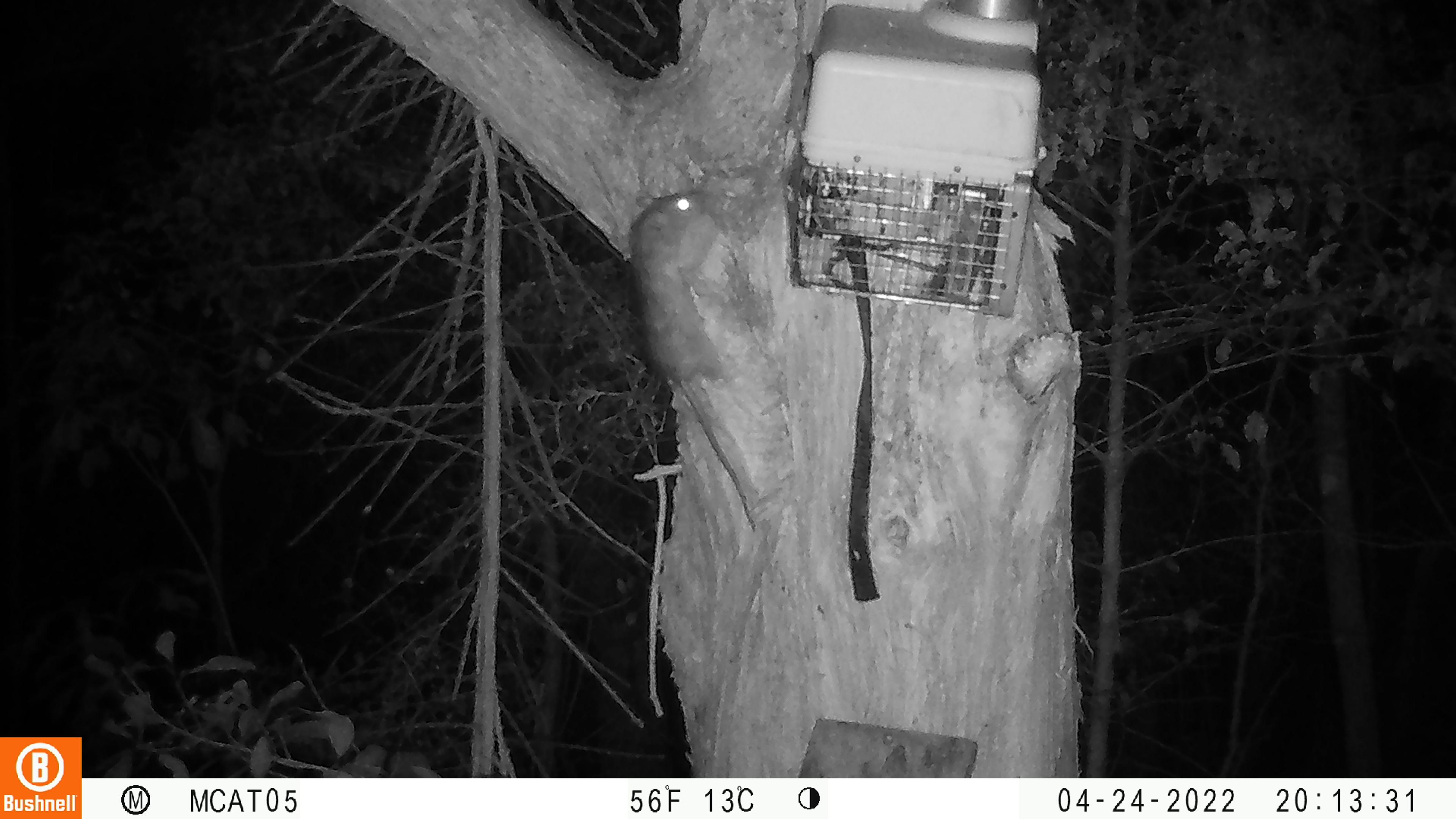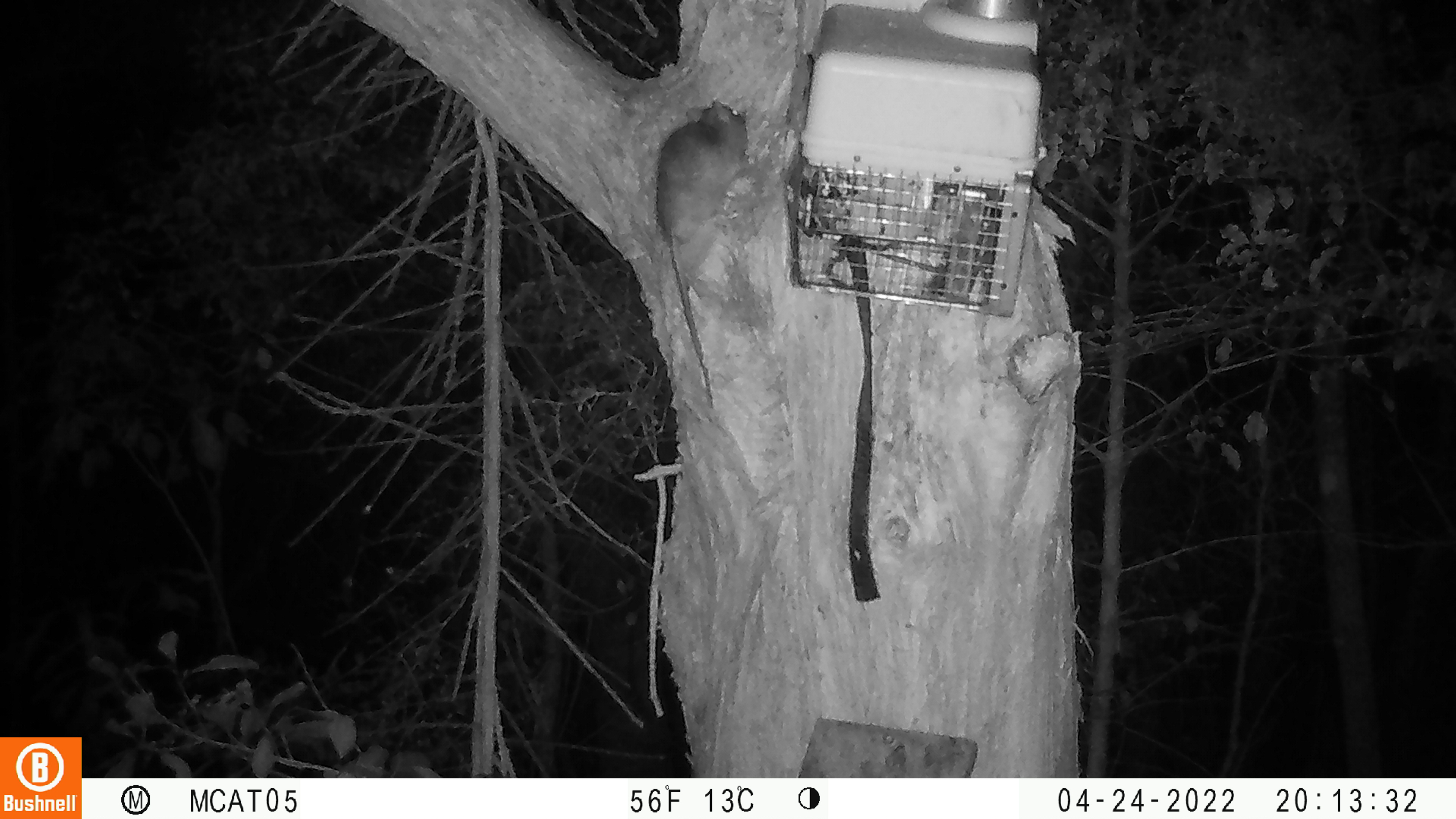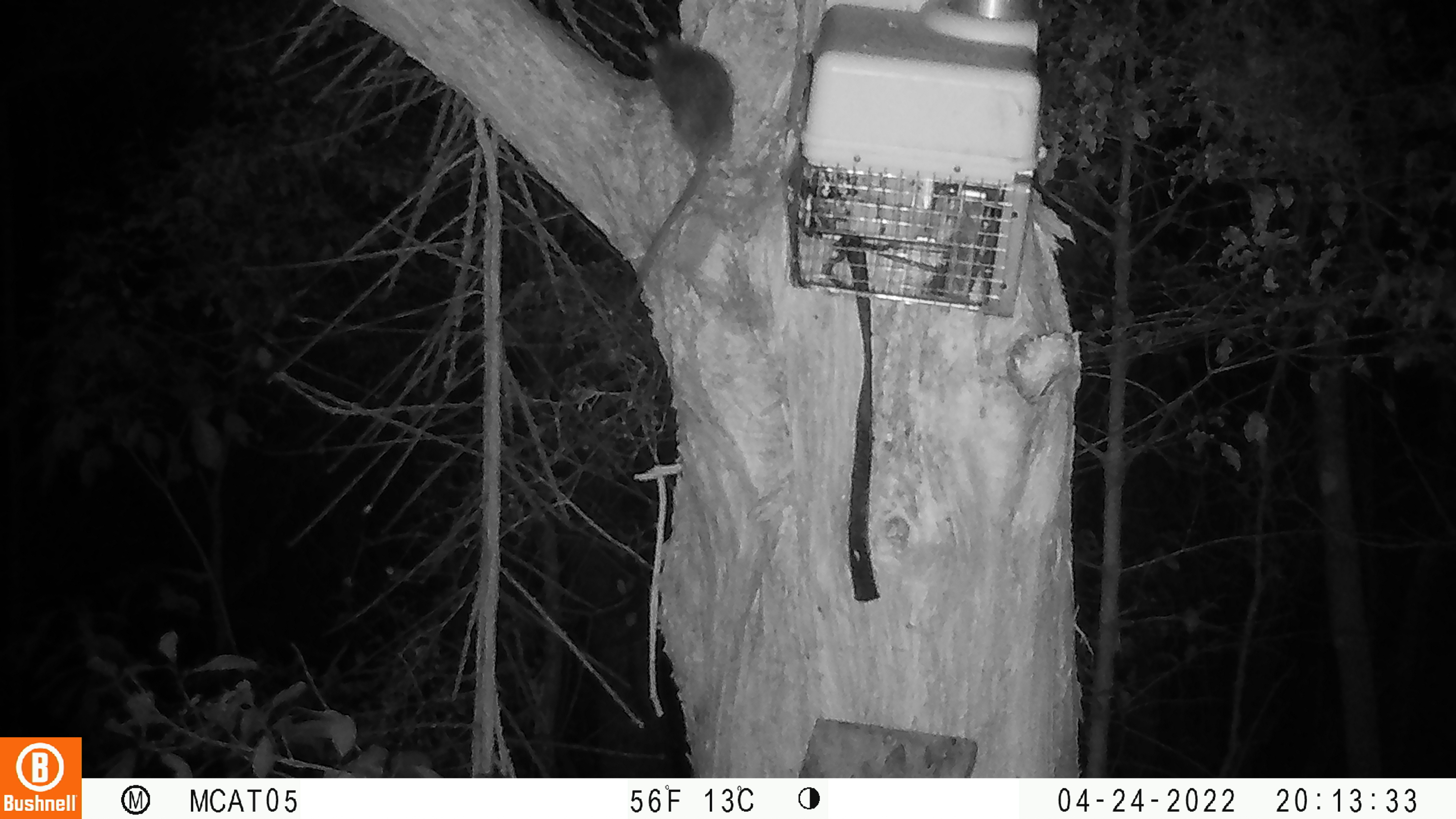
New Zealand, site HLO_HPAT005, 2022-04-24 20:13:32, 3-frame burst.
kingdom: Animalia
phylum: Chordata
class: Mammalia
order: Rodentia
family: Muridae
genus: Rattus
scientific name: Rattus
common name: rat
Rat (Rattus).